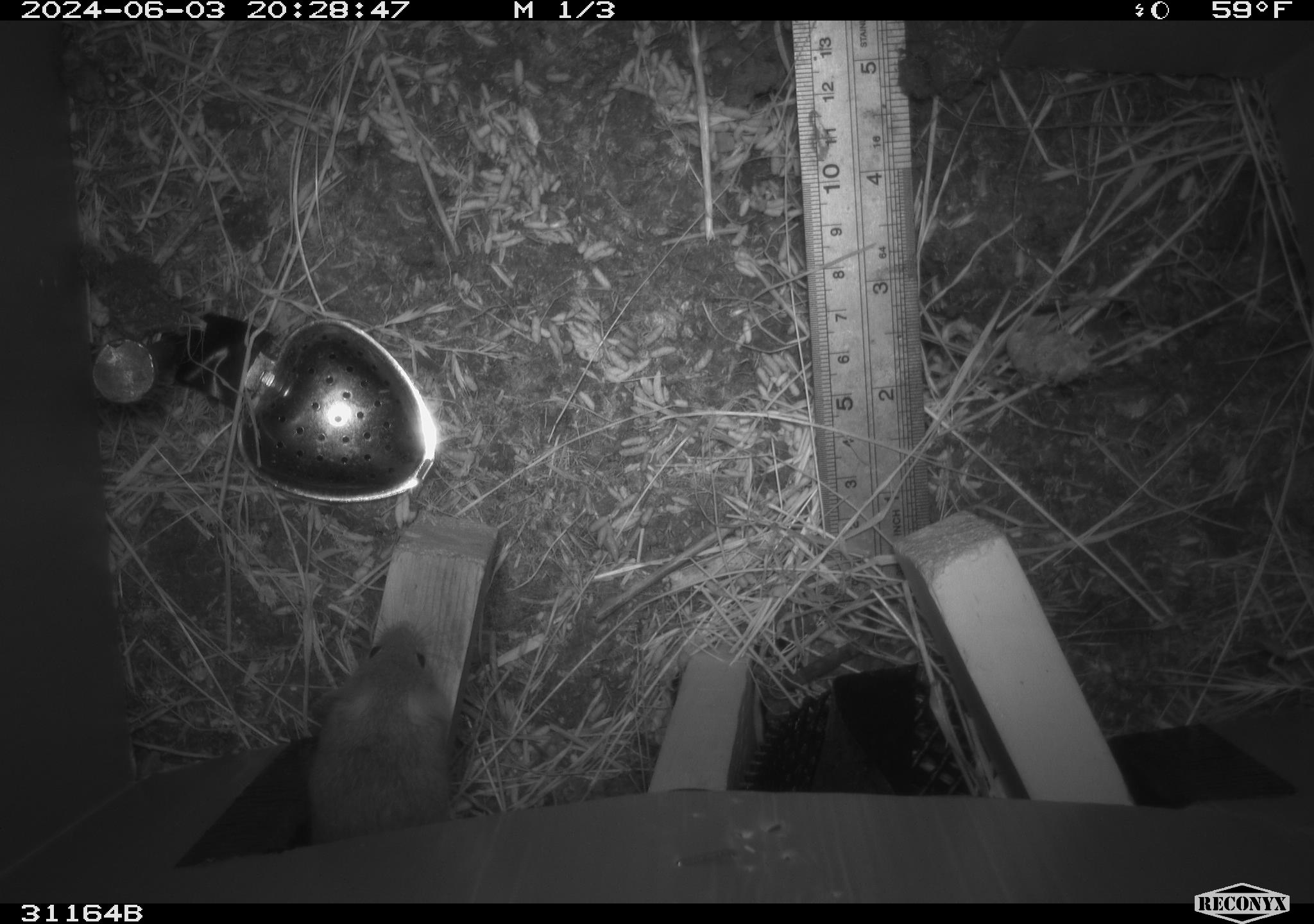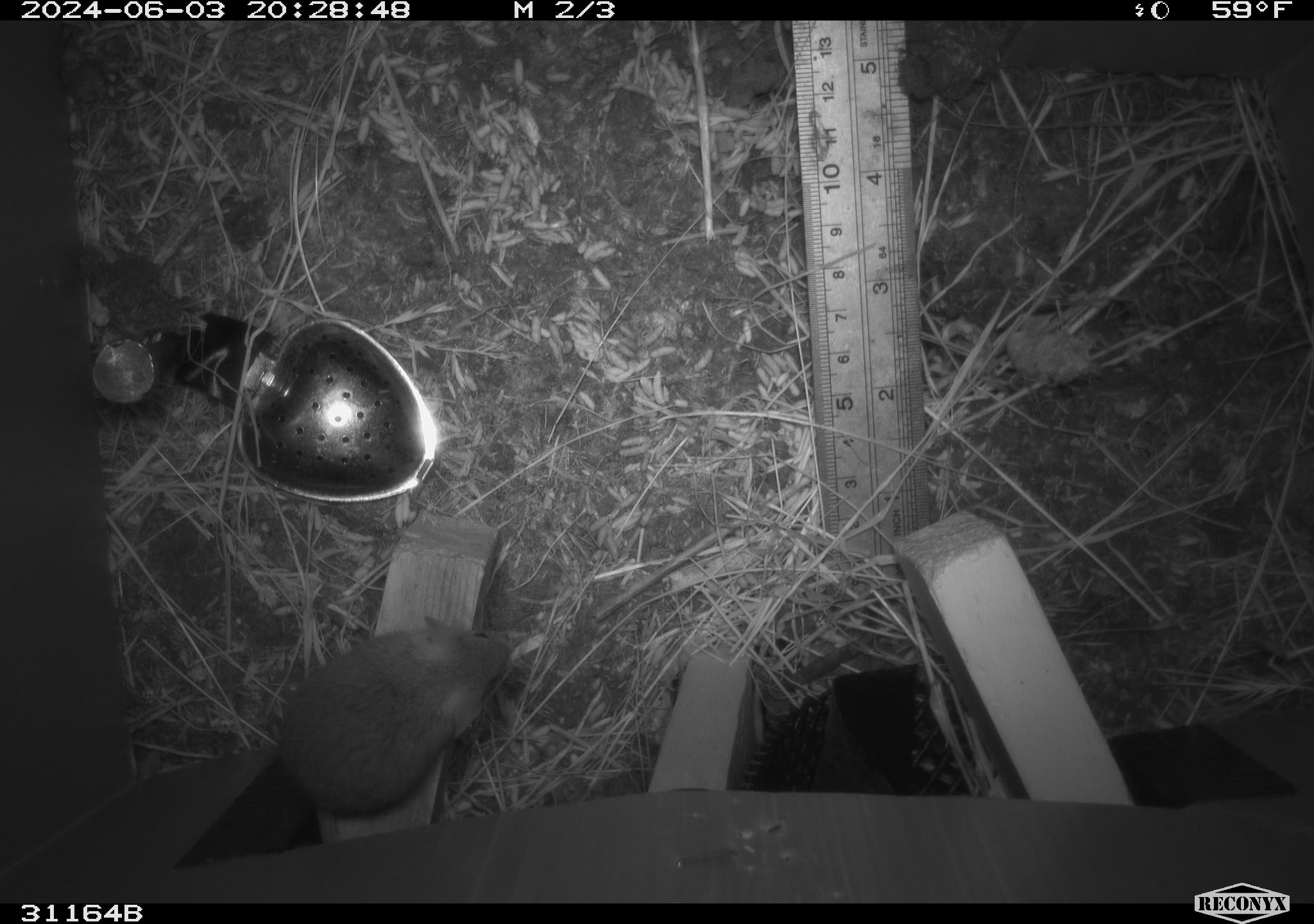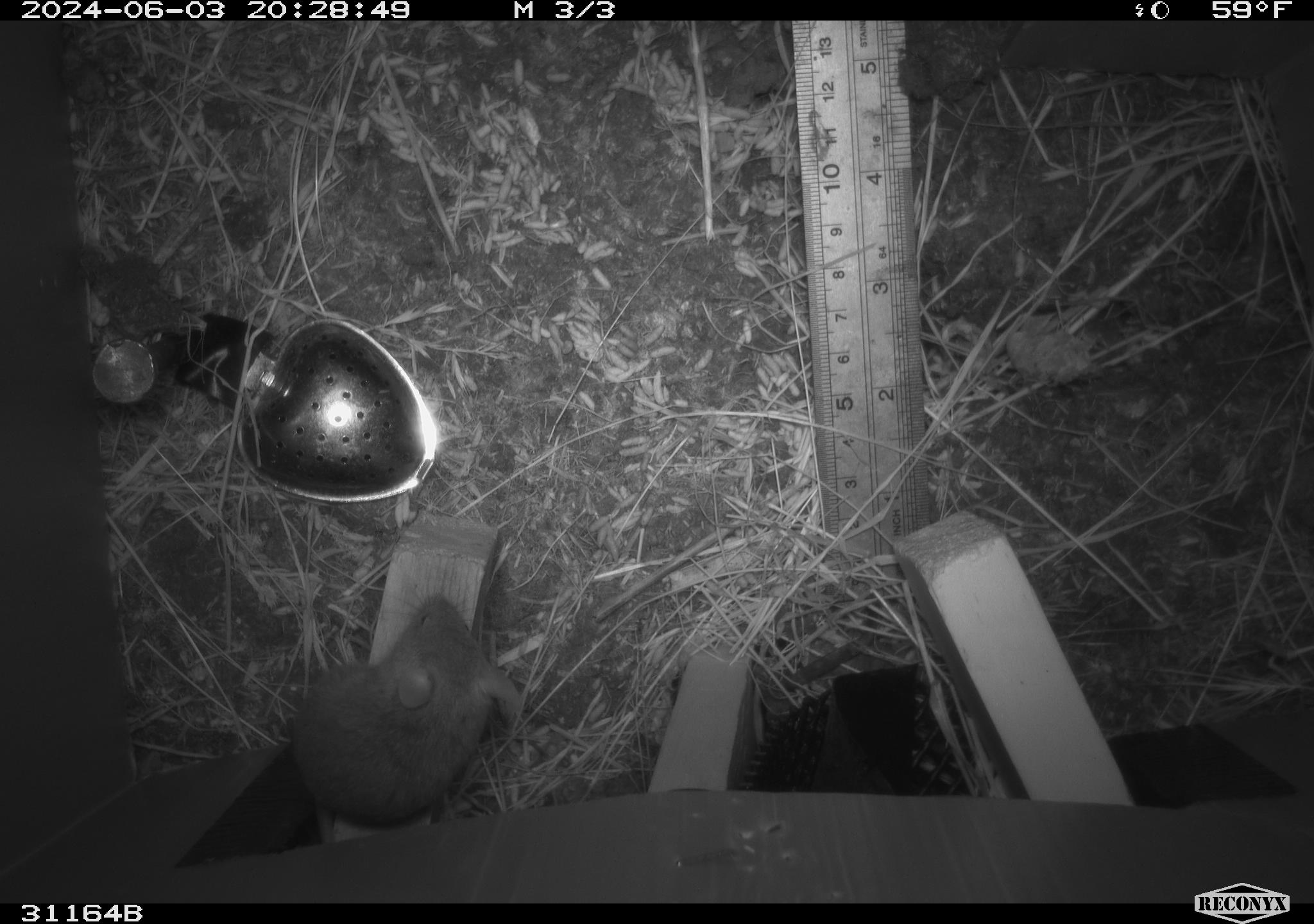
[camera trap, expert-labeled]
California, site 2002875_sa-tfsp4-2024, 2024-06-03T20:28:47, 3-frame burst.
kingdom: Animalia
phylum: Chordata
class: Mammalia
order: Rodentia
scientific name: Rodentia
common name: mouse species